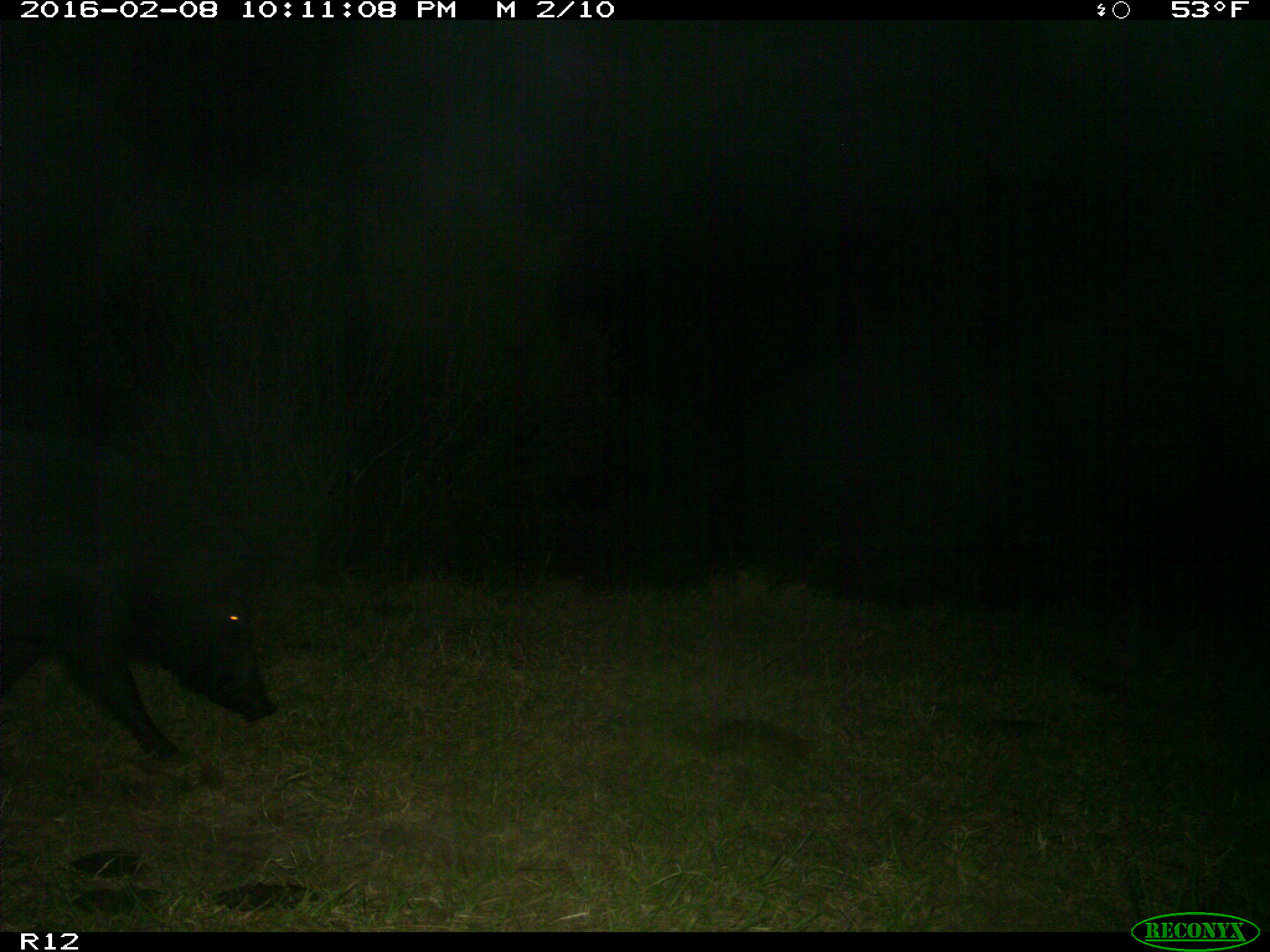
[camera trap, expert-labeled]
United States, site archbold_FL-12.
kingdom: Animalia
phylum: Chordata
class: Mammalia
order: Artiodactyla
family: Suidae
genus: Sus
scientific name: Sus scrofa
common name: wild boar